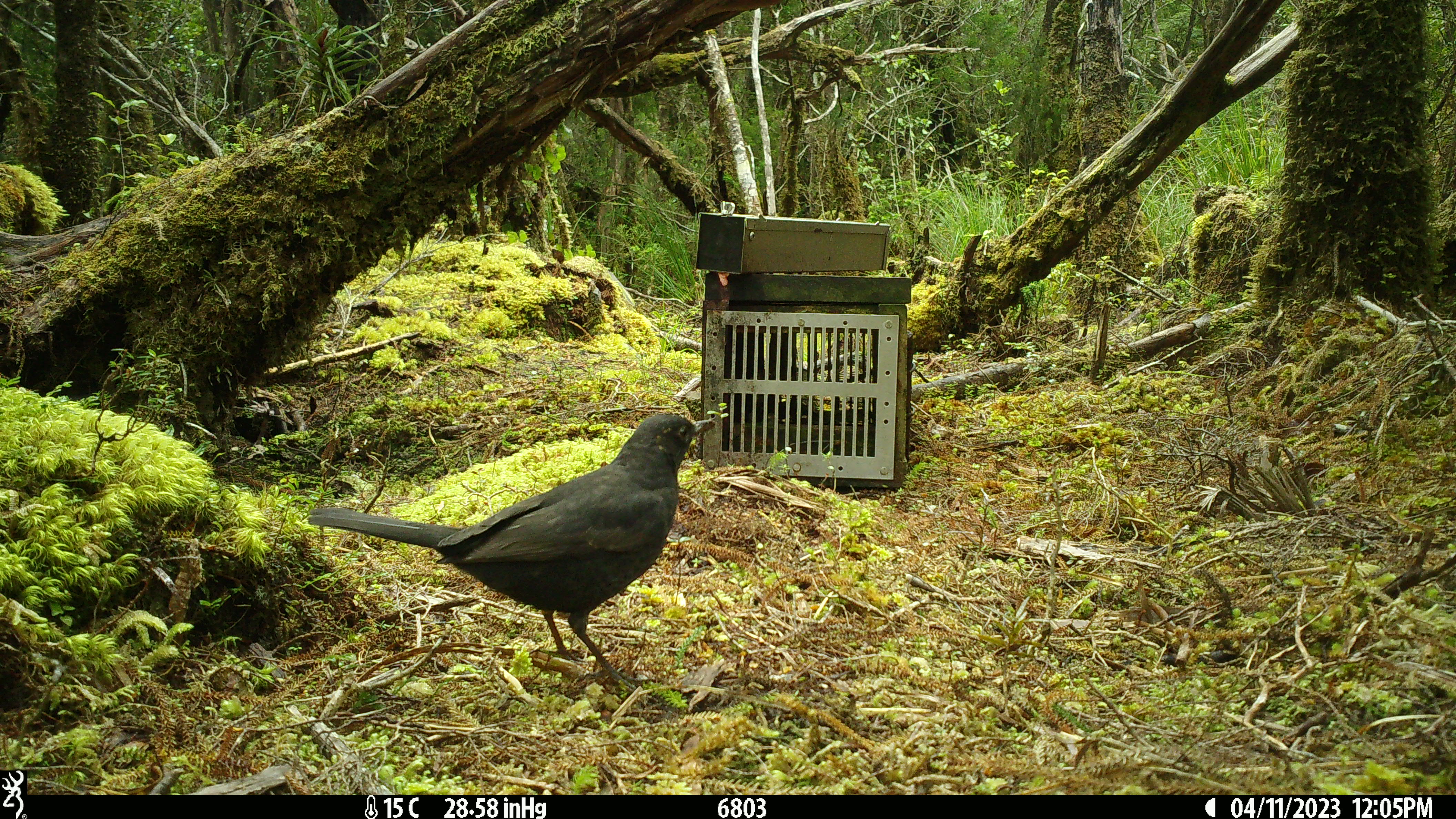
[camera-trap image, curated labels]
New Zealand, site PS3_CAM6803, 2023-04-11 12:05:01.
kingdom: Animalia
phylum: Chordata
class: Aves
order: Passeriformes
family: Turdidae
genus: Turdus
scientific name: Turdus merula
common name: eurasian blackbird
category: blackbird